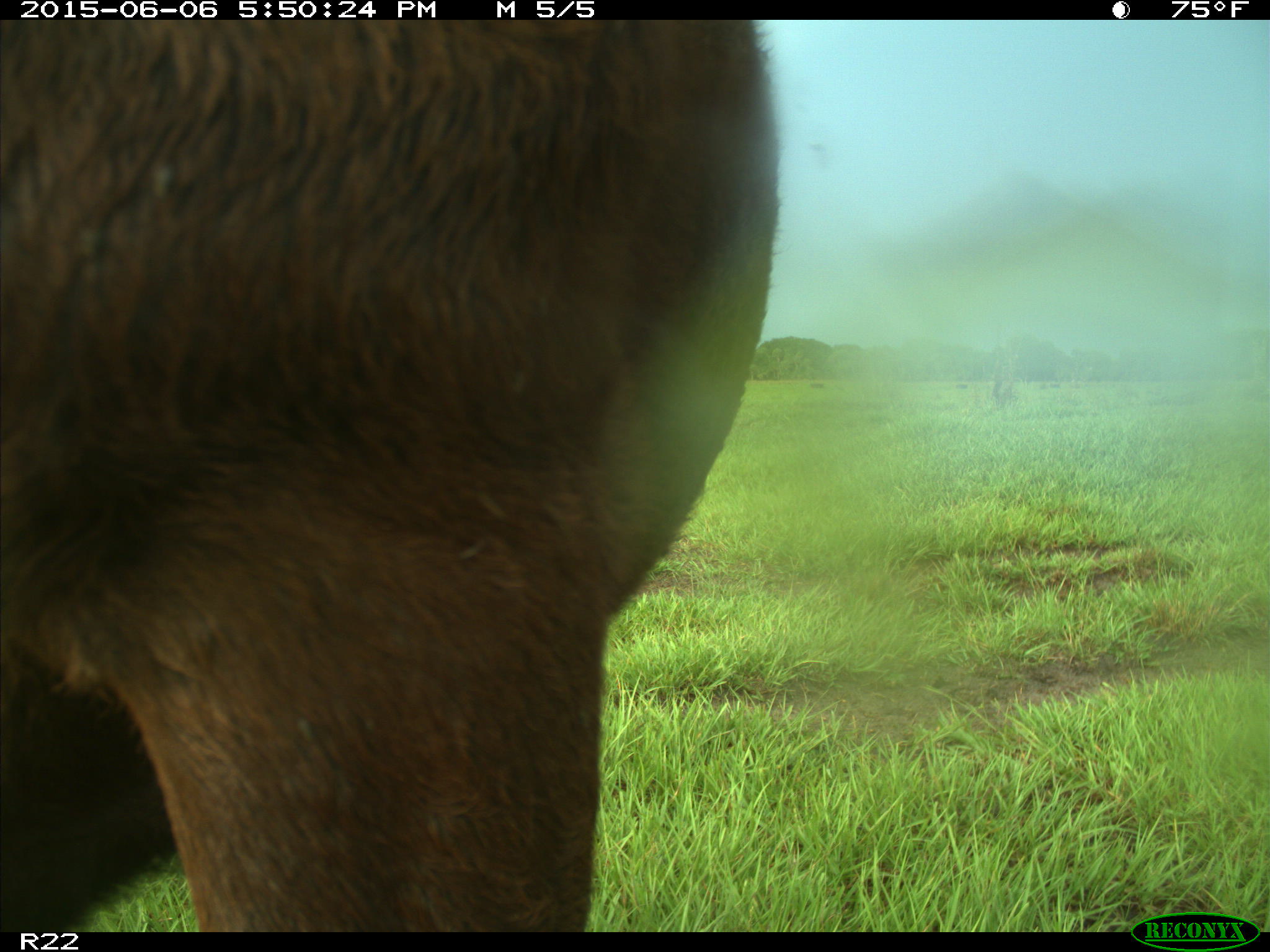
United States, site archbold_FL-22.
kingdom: Animalia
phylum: Chordata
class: Mammalia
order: Artiodactyla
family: Bovidae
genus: Bos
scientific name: Bos taurus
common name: domestic cow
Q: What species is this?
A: Bos taurus (domestic cow).